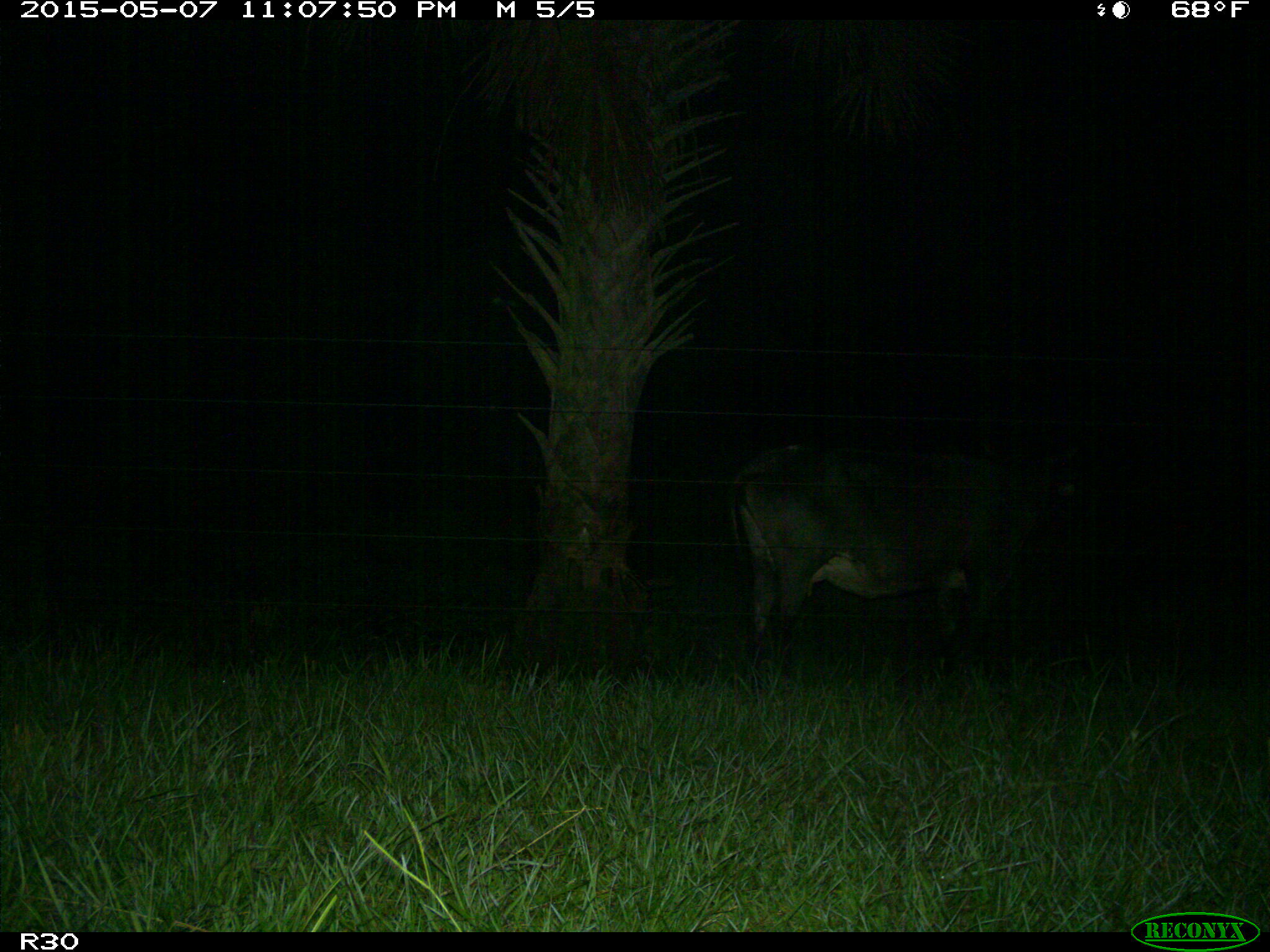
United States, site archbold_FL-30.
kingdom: Animalia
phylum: Chordata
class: Mammalia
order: Artiodactyla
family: Bovidae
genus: Bos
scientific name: Bos taurus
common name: domestic cow